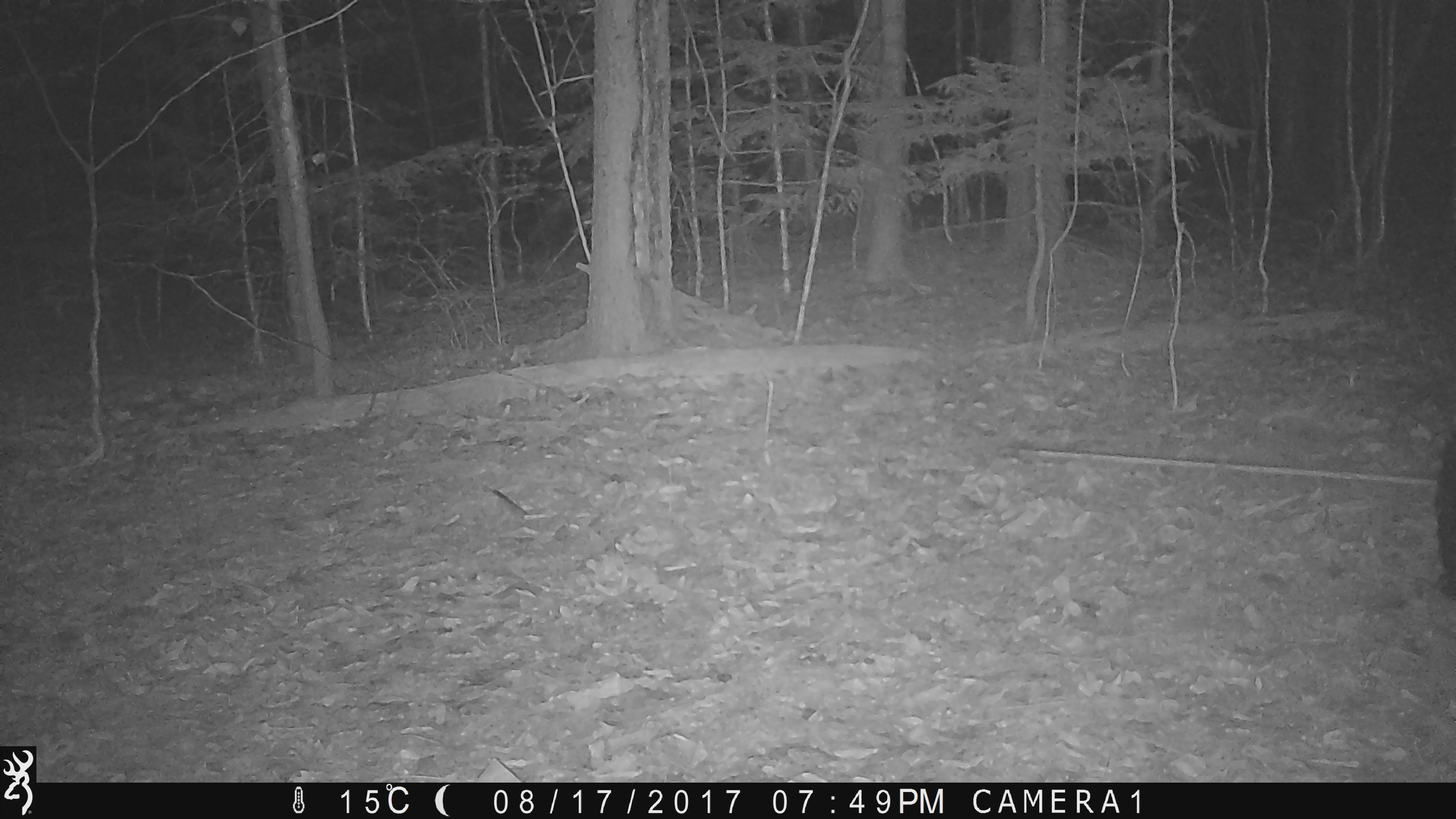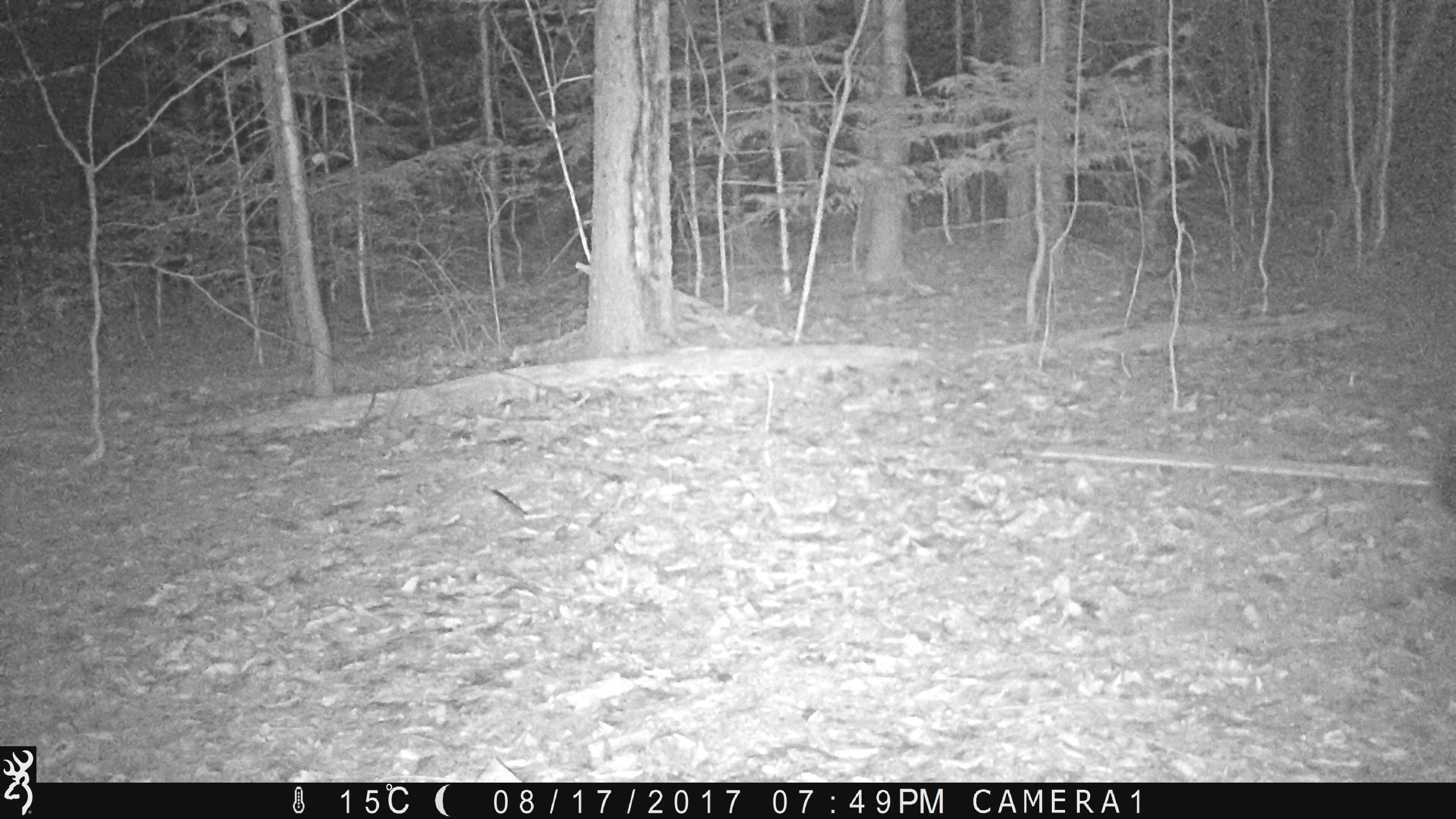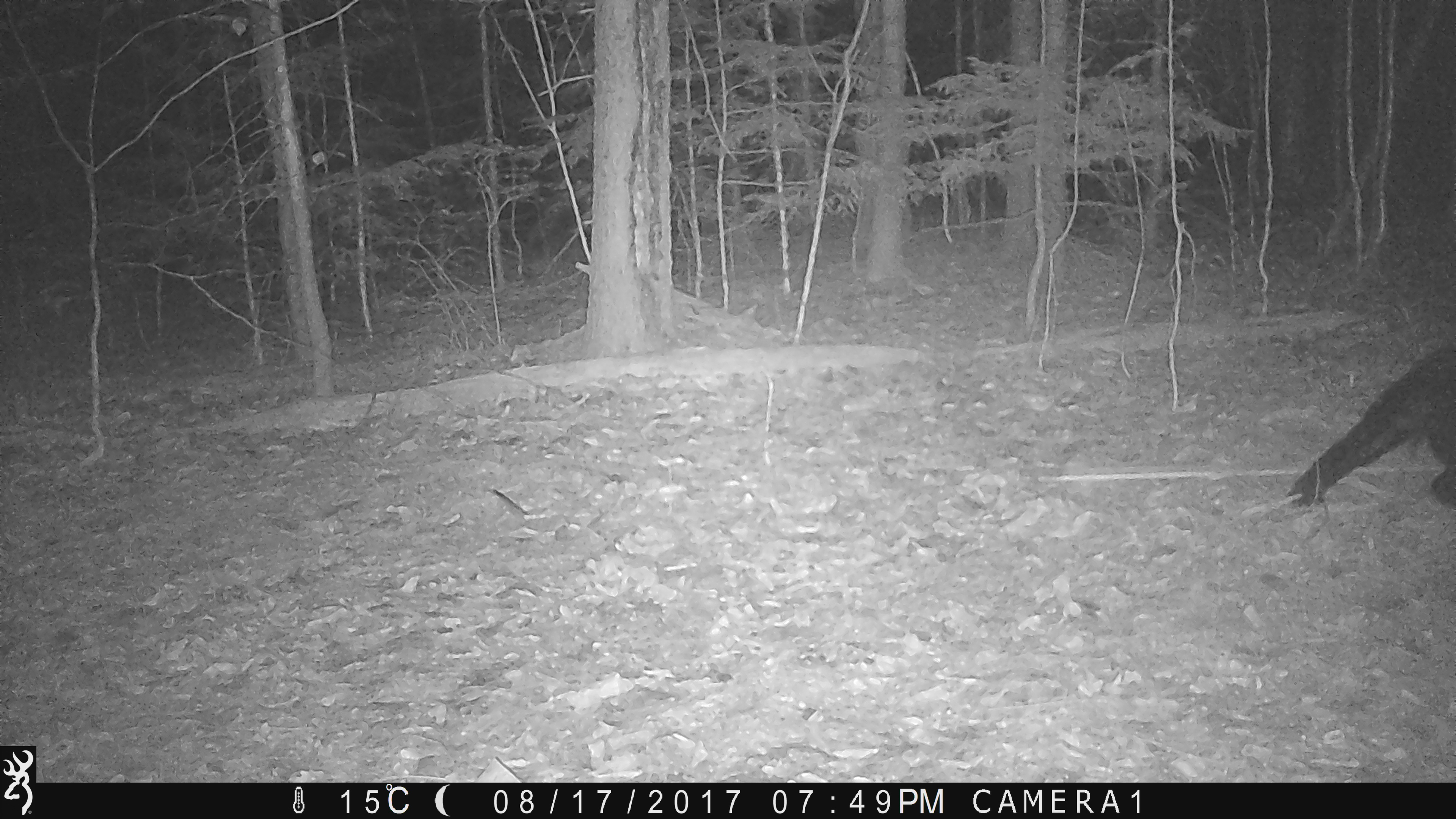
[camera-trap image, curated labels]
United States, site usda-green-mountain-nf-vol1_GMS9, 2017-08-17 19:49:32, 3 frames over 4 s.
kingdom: Animalia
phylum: Chordata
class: Mammalia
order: Carnivora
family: Ursidae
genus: Ursus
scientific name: Ursus americanus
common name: black bear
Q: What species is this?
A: Black bear (Ursus americanus).